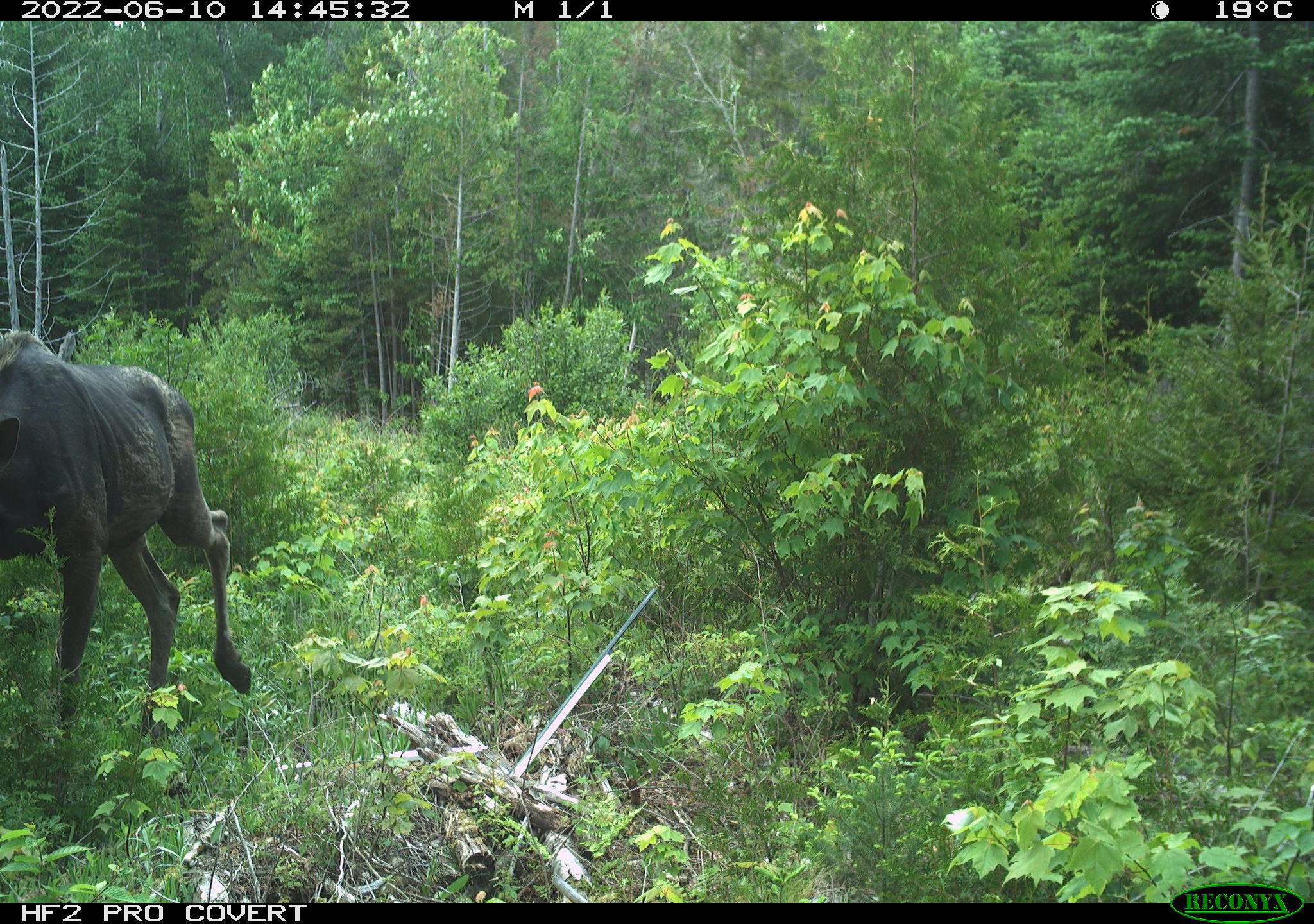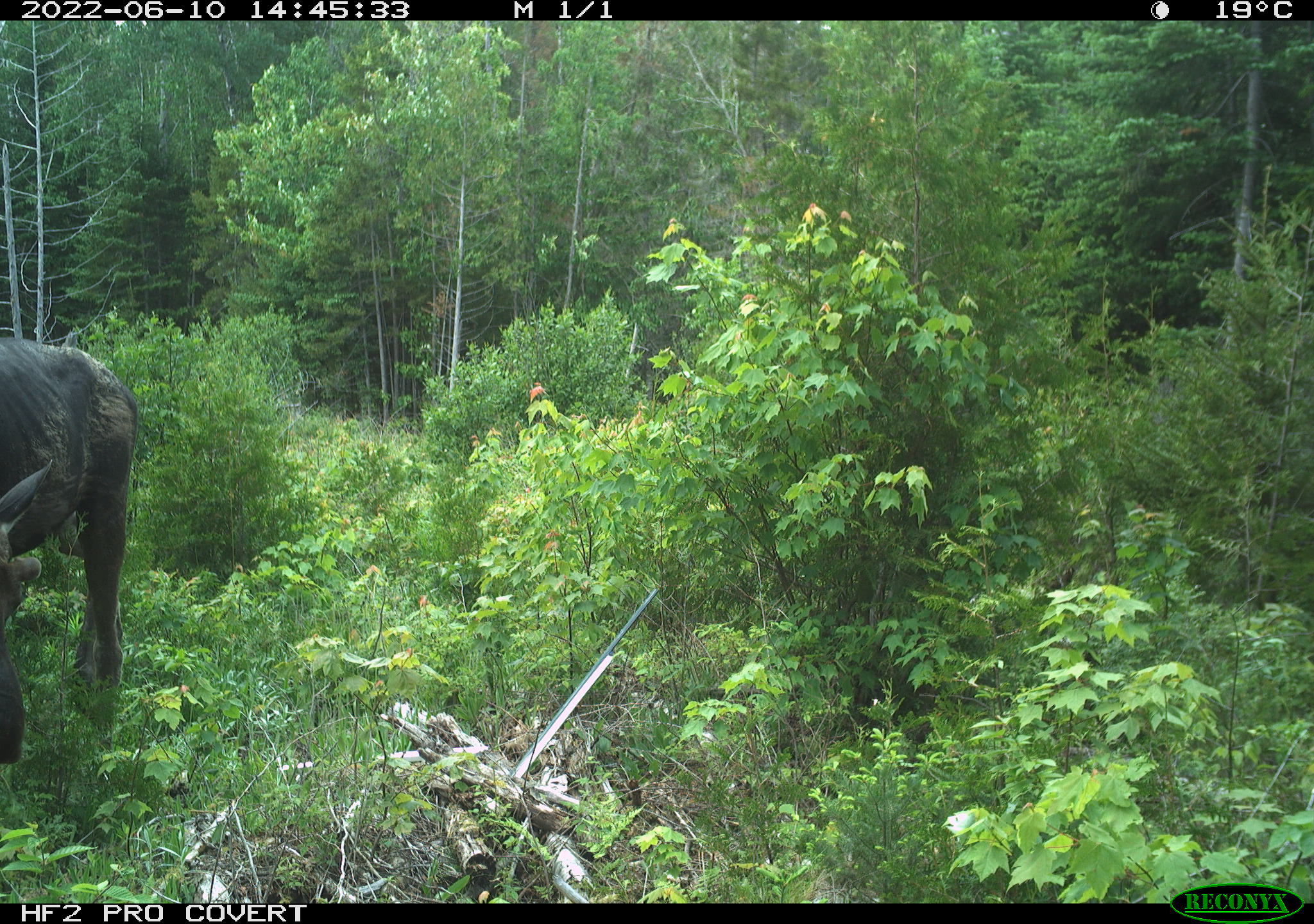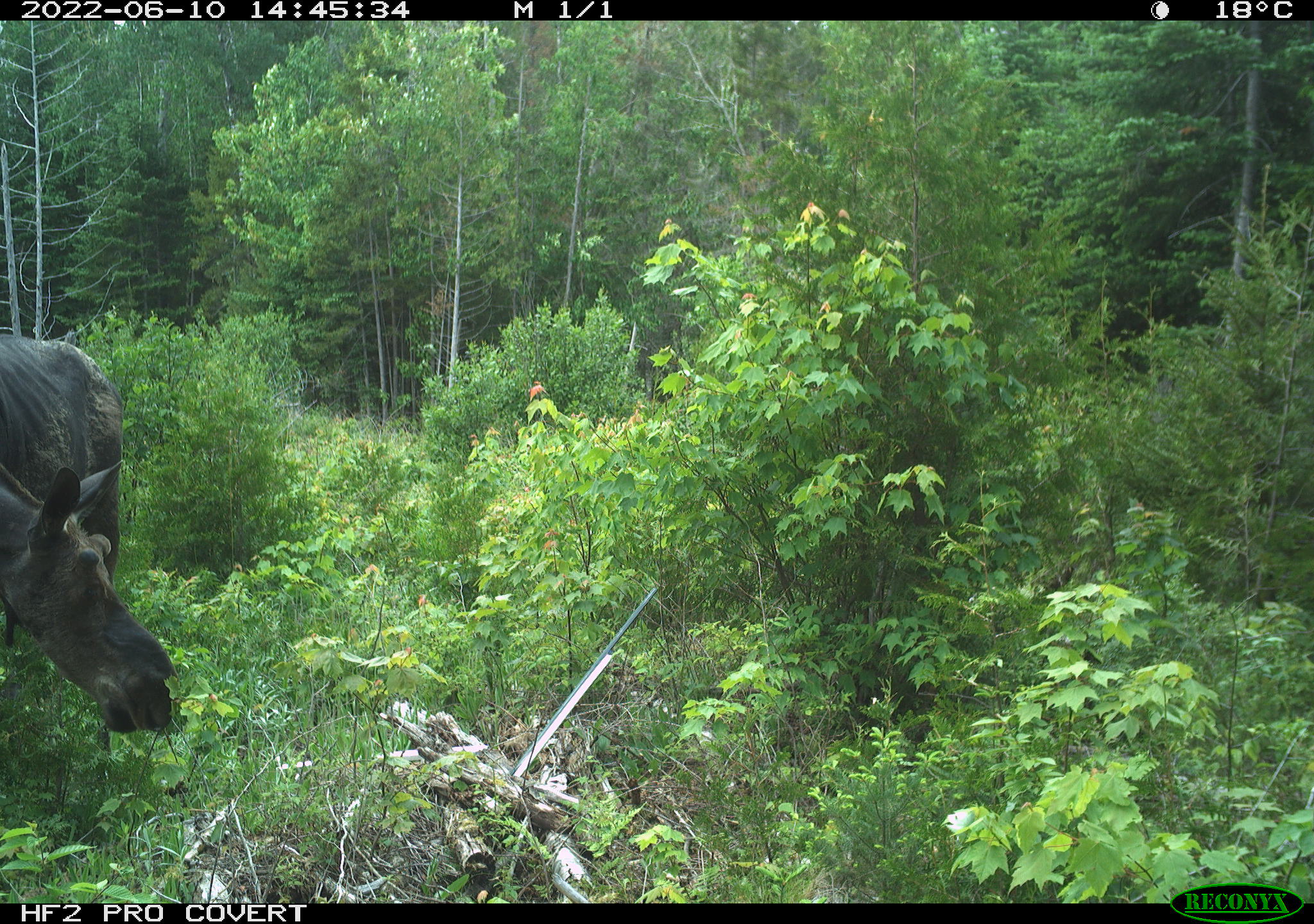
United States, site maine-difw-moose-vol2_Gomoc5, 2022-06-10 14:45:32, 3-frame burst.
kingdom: Animalia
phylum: Chordata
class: Mammalia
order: Artiodactyla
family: Cervidae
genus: Alces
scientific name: Alces alces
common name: moose